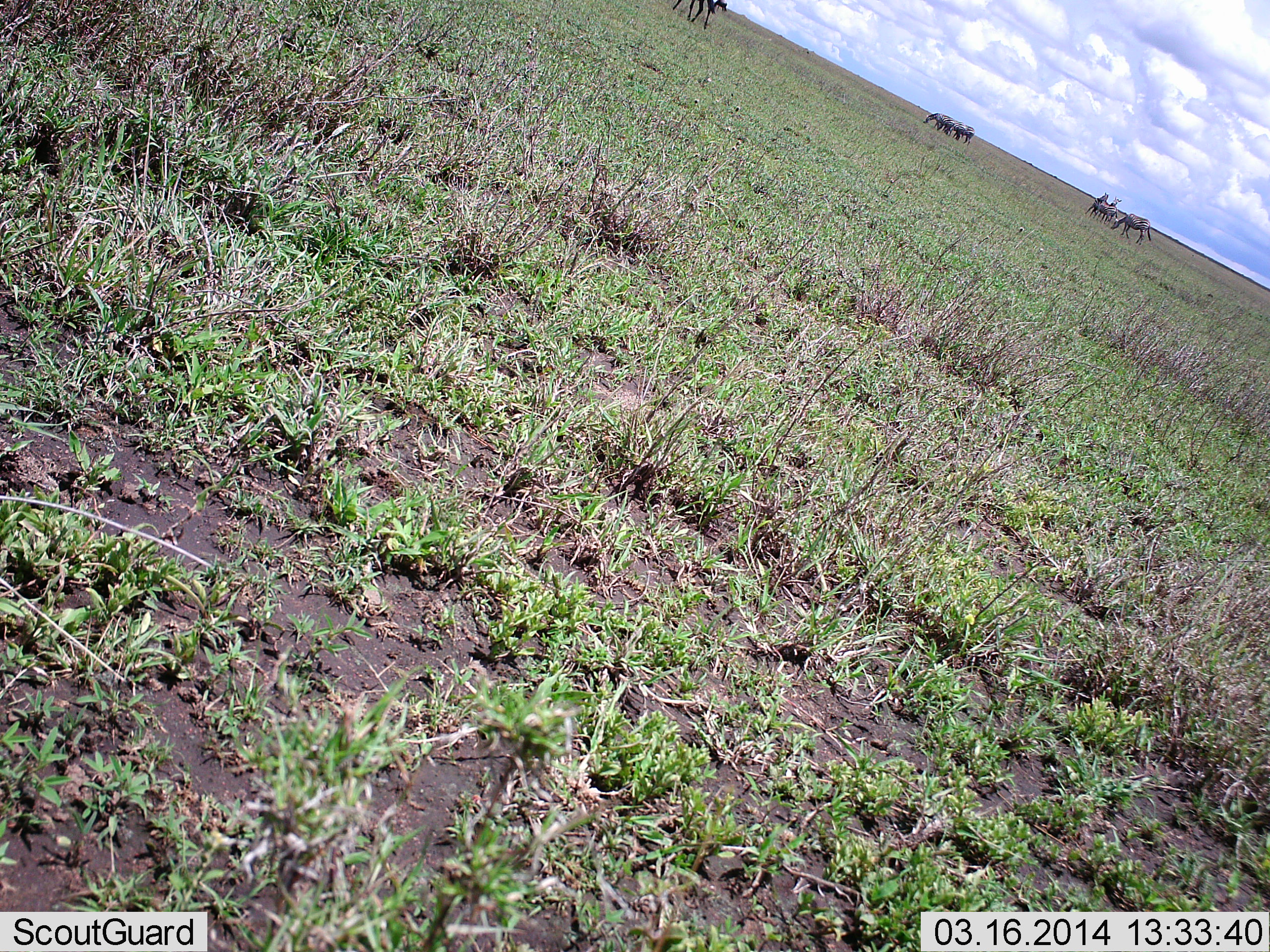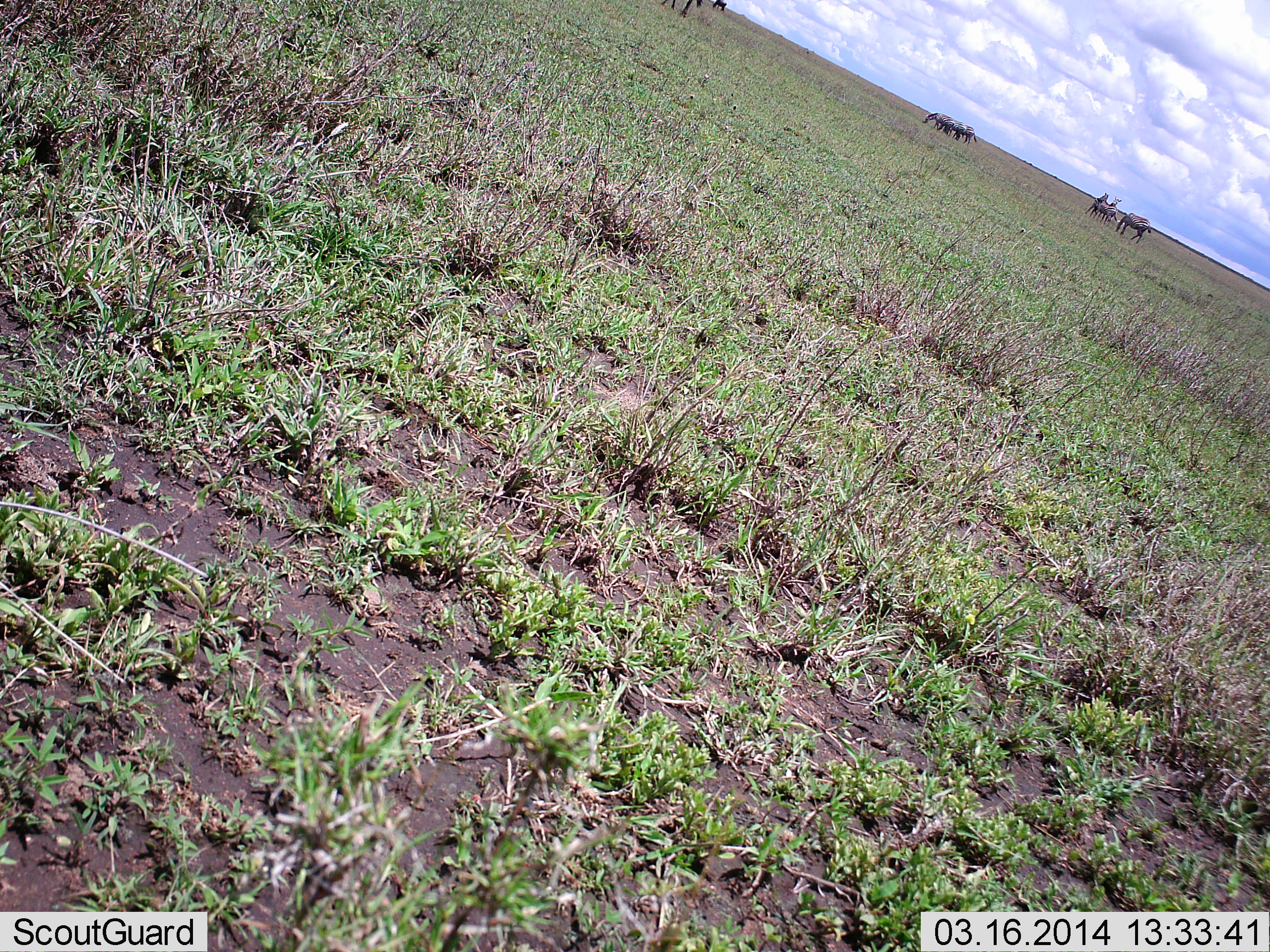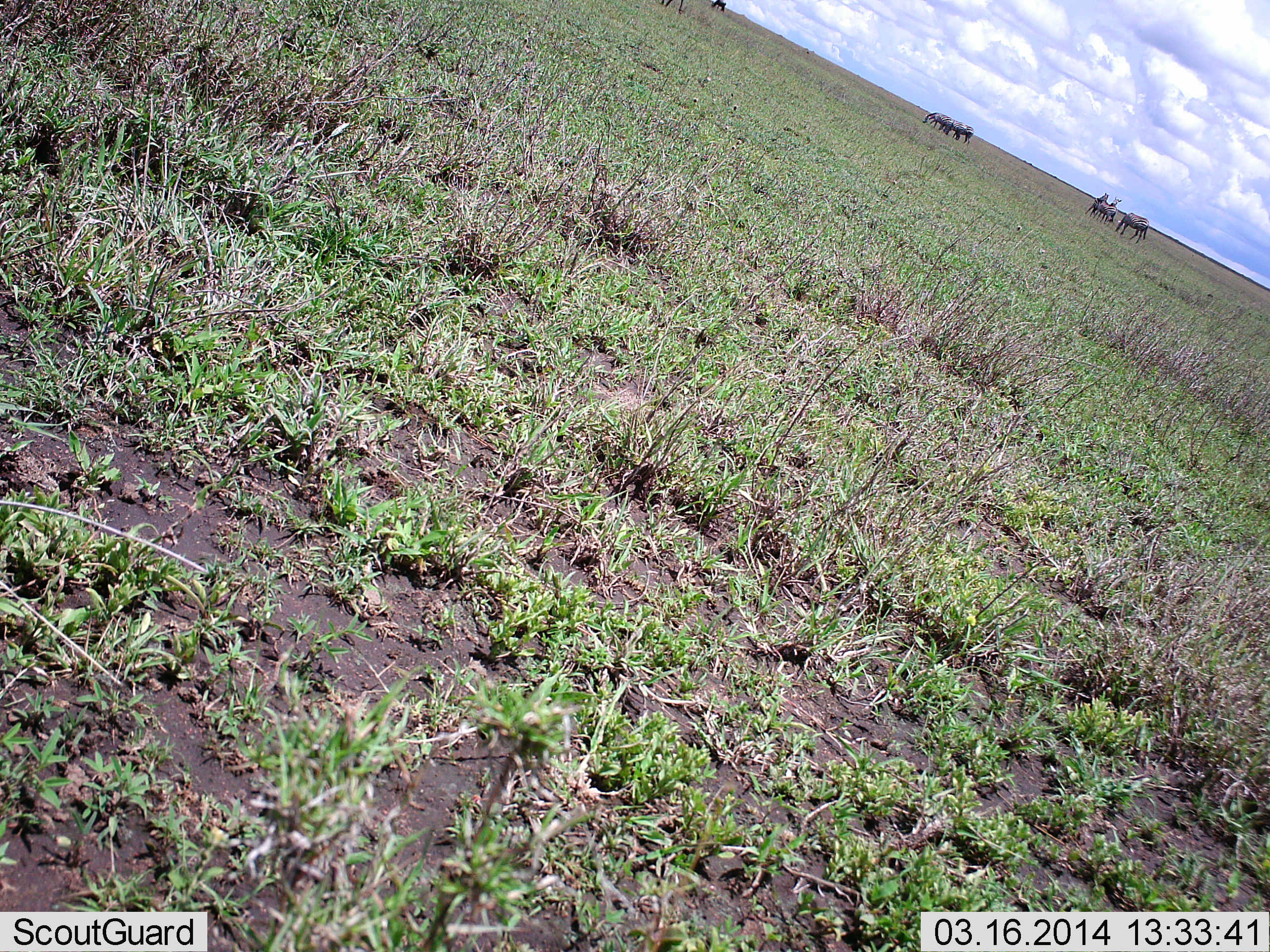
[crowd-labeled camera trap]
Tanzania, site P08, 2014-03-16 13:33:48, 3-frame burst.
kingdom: Animalia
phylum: Chordata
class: Mammalia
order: Artiodactyla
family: Bovidae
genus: Connochaetes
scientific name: Connochaetes taurinus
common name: blue wildebeest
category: wildebeest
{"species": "wildebeest (blue wildebeest) (Connochaetes taurinus)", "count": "7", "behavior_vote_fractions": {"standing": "75%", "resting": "0%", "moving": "12%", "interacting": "0%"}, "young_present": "0%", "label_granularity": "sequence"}